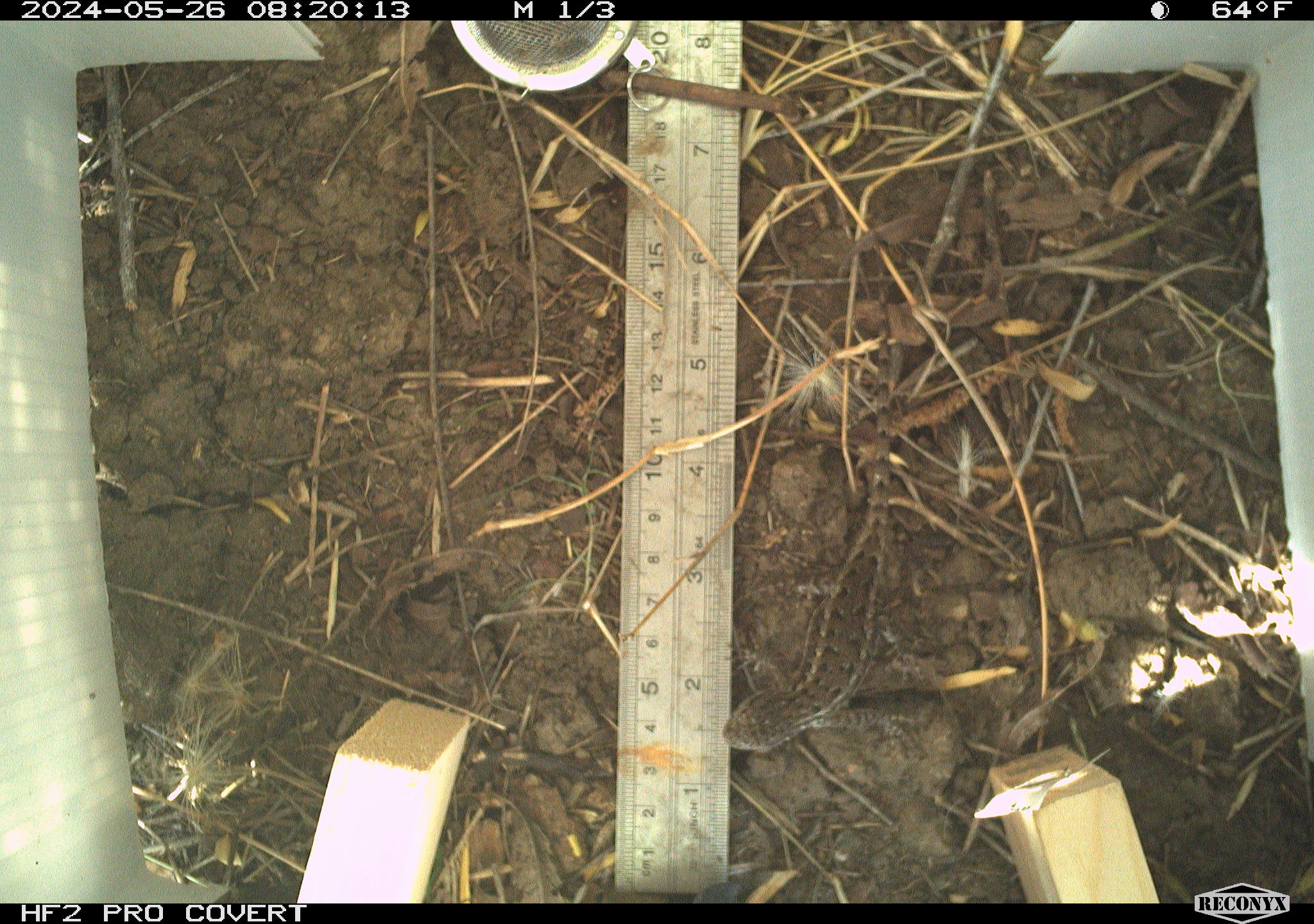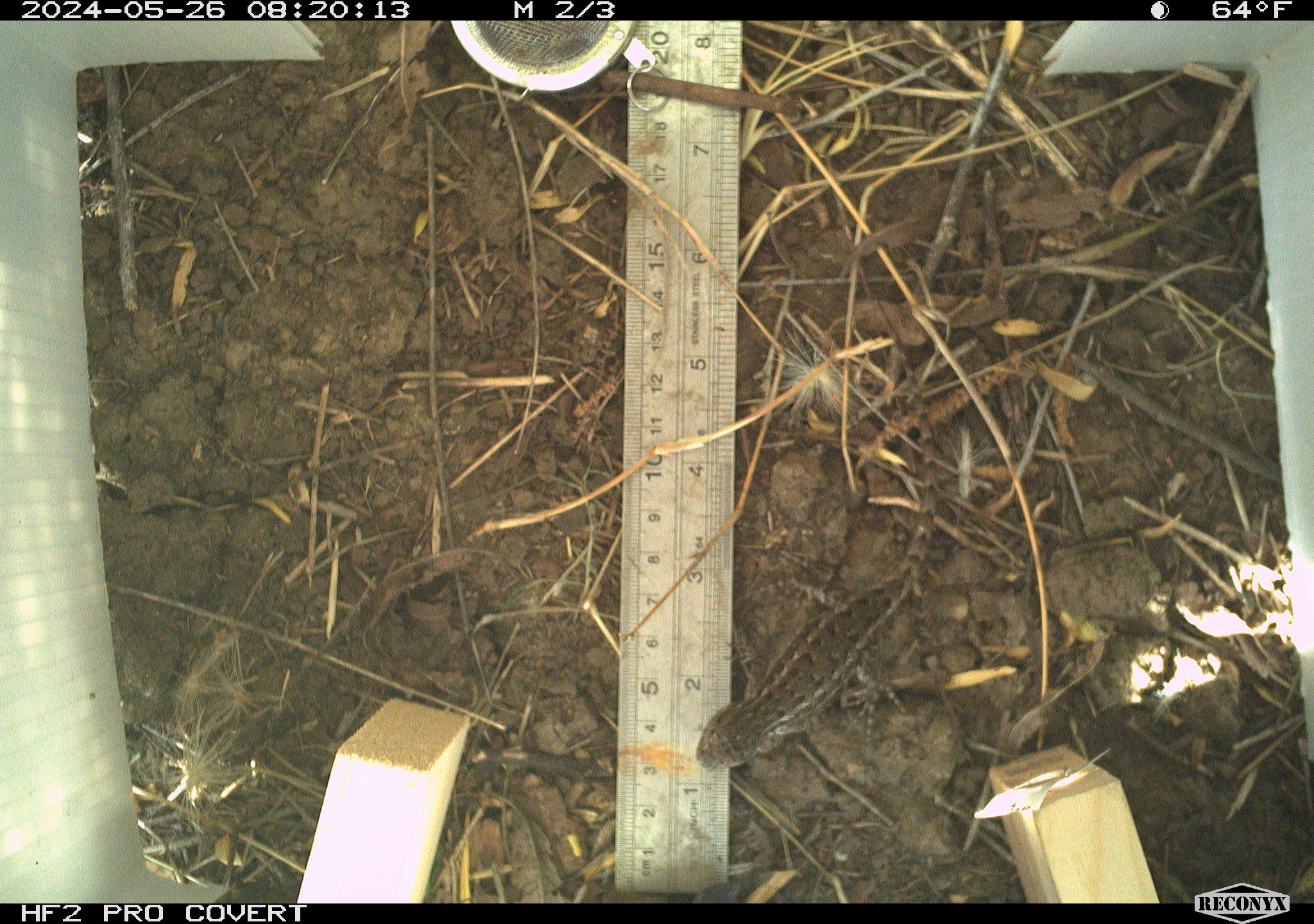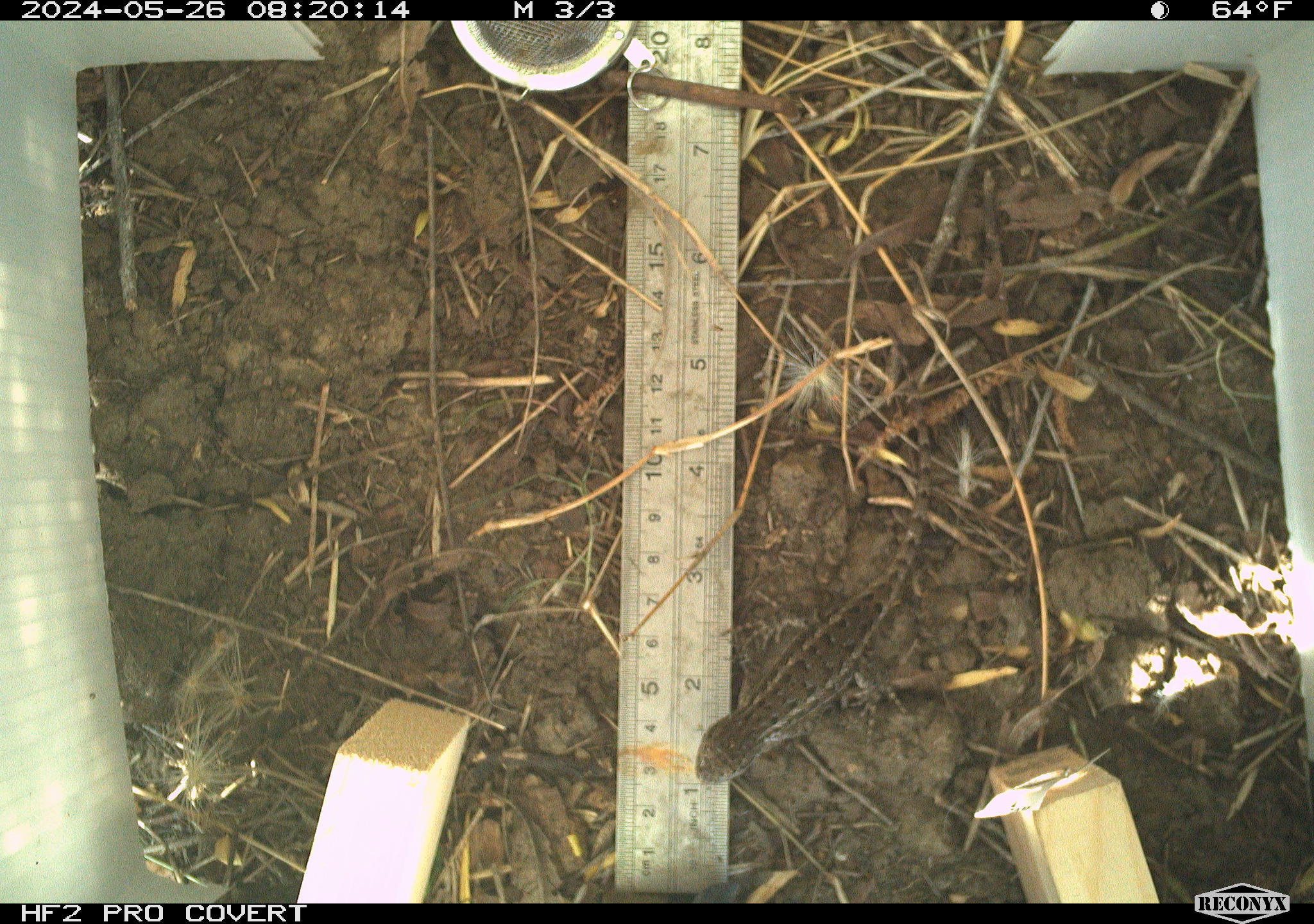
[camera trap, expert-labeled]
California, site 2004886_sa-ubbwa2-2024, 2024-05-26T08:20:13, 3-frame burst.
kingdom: Animalia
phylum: Chordata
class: Reptilia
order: Squamata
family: Phrynosomatidae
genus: Sceloporus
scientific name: Sceloporus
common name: spiny lizards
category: sceloporus species